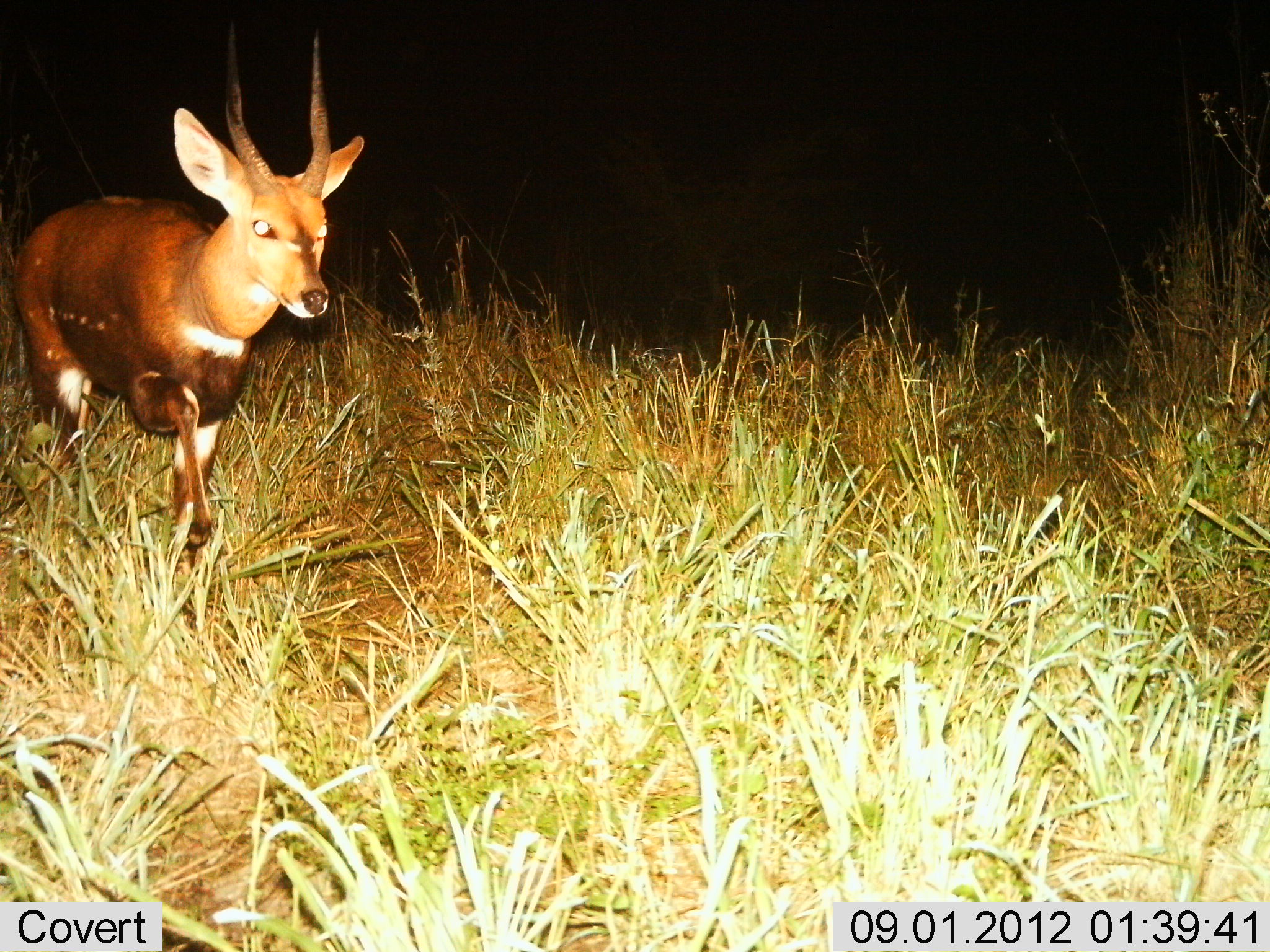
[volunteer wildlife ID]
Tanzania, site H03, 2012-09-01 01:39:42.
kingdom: Animalia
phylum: Chordata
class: Mammalia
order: Artiodactyla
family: Bovidae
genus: Tragelaphus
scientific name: Tragelaphus scriptus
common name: bushbuck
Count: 1.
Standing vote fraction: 10%.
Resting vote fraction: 0%.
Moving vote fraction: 90%.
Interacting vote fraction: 0%.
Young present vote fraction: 0%.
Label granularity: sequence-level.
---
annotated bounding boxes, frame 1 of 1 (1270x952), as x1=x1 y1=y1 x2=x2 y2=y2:
animal: x1=11 y1=20 x2=369 y2=603